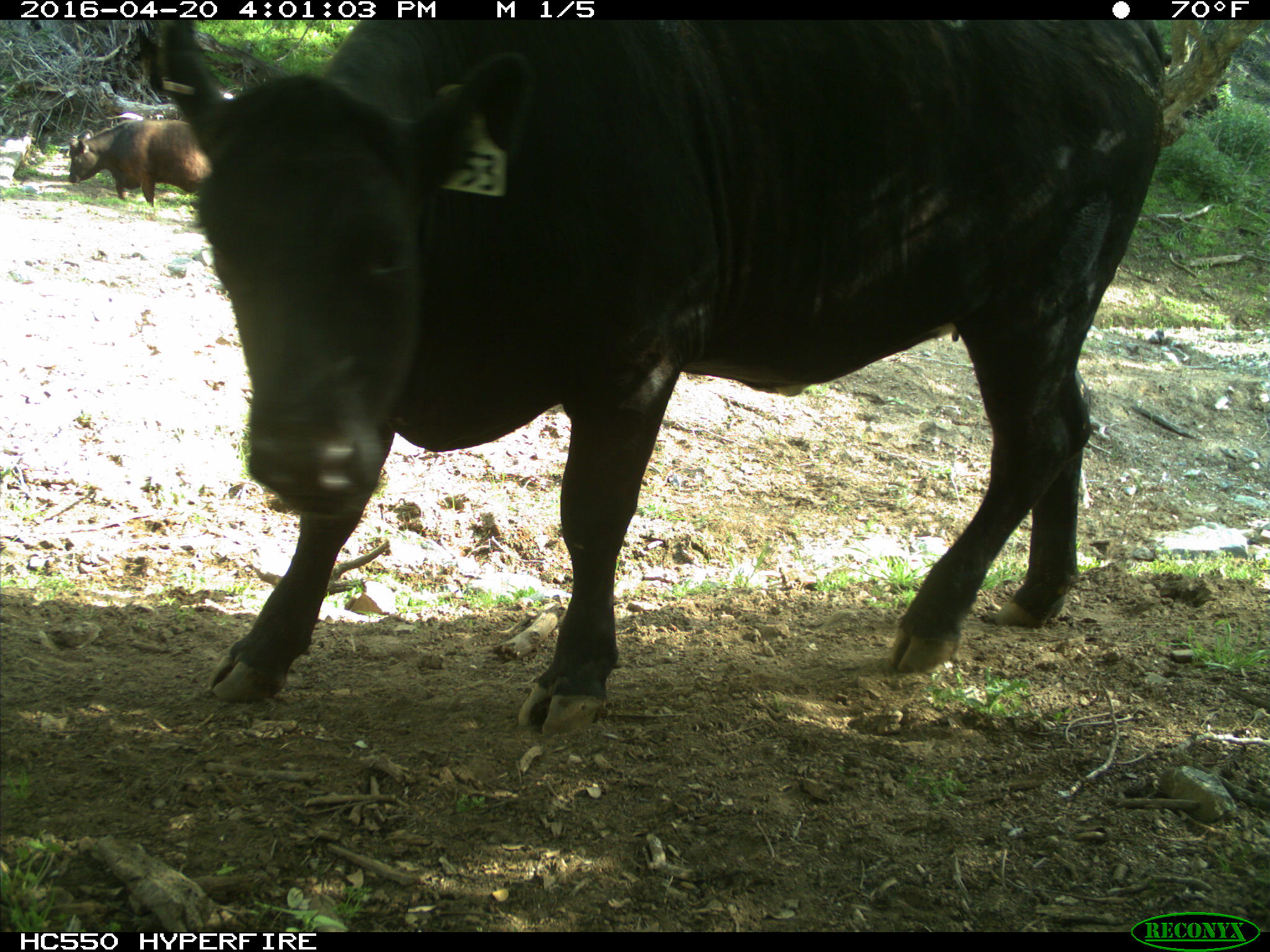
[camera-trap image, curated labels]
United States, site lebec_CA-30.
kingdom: Animalia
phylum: Chordata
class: Mammalia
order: Artiodactyla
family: Bovidae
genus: Bos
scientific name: Bos taurus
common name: domestic cow